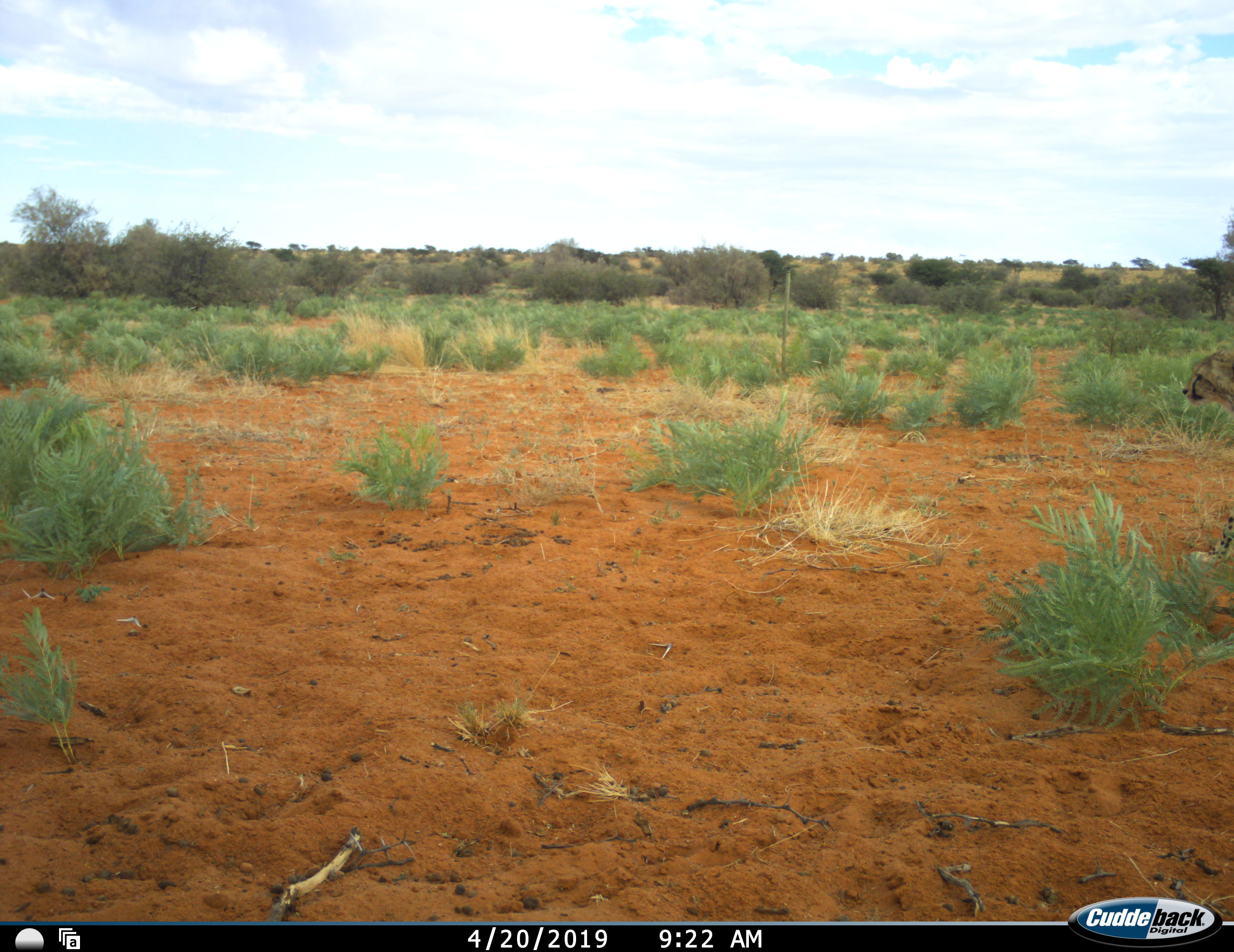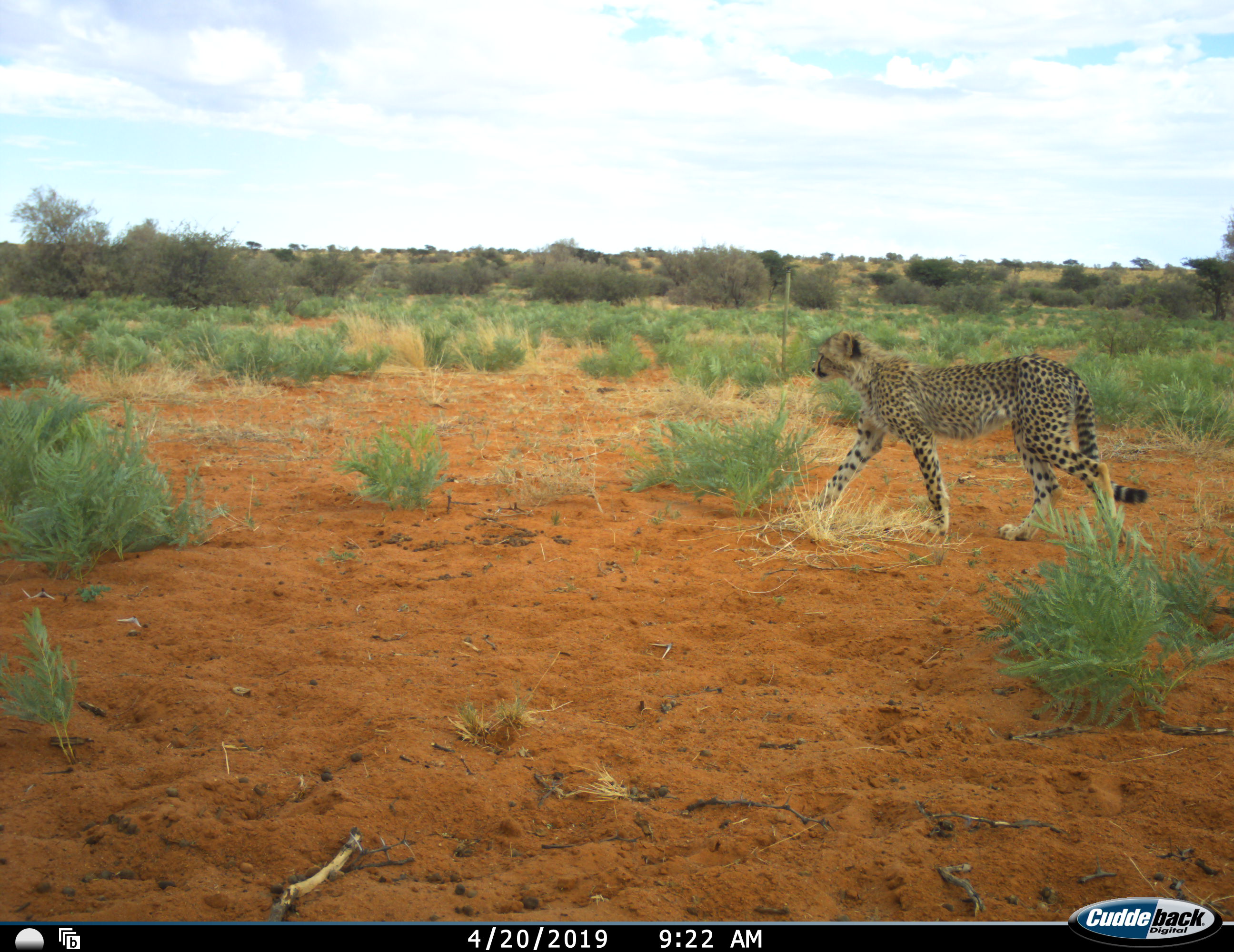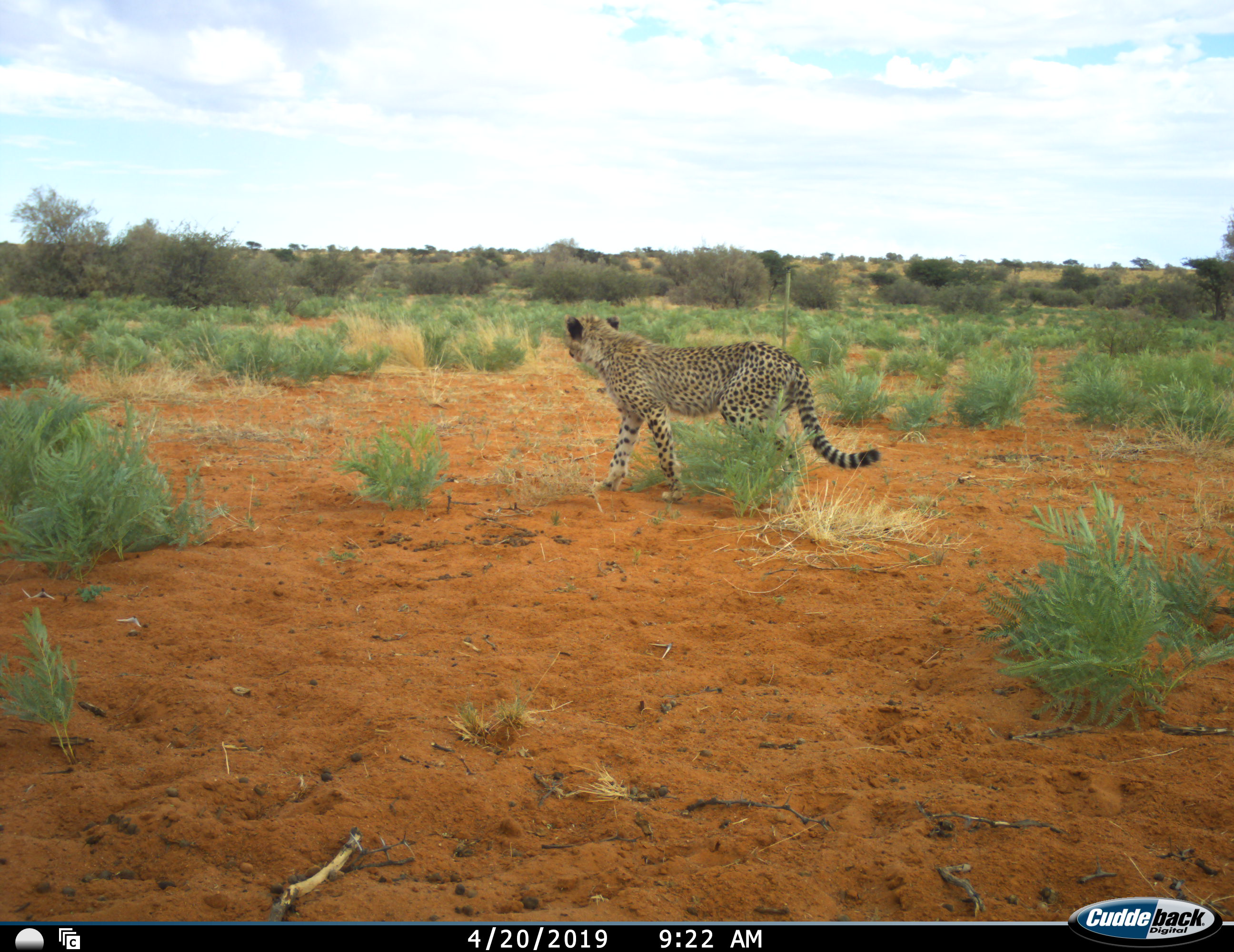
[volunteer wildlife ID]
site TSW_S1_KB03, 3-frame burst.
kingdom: Animalia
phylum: Chordata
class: Mammalia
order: Carnivora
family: Felidae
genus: Acinonyx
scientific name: Acinonyx jubatus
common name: cheetah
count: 1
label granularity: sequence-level